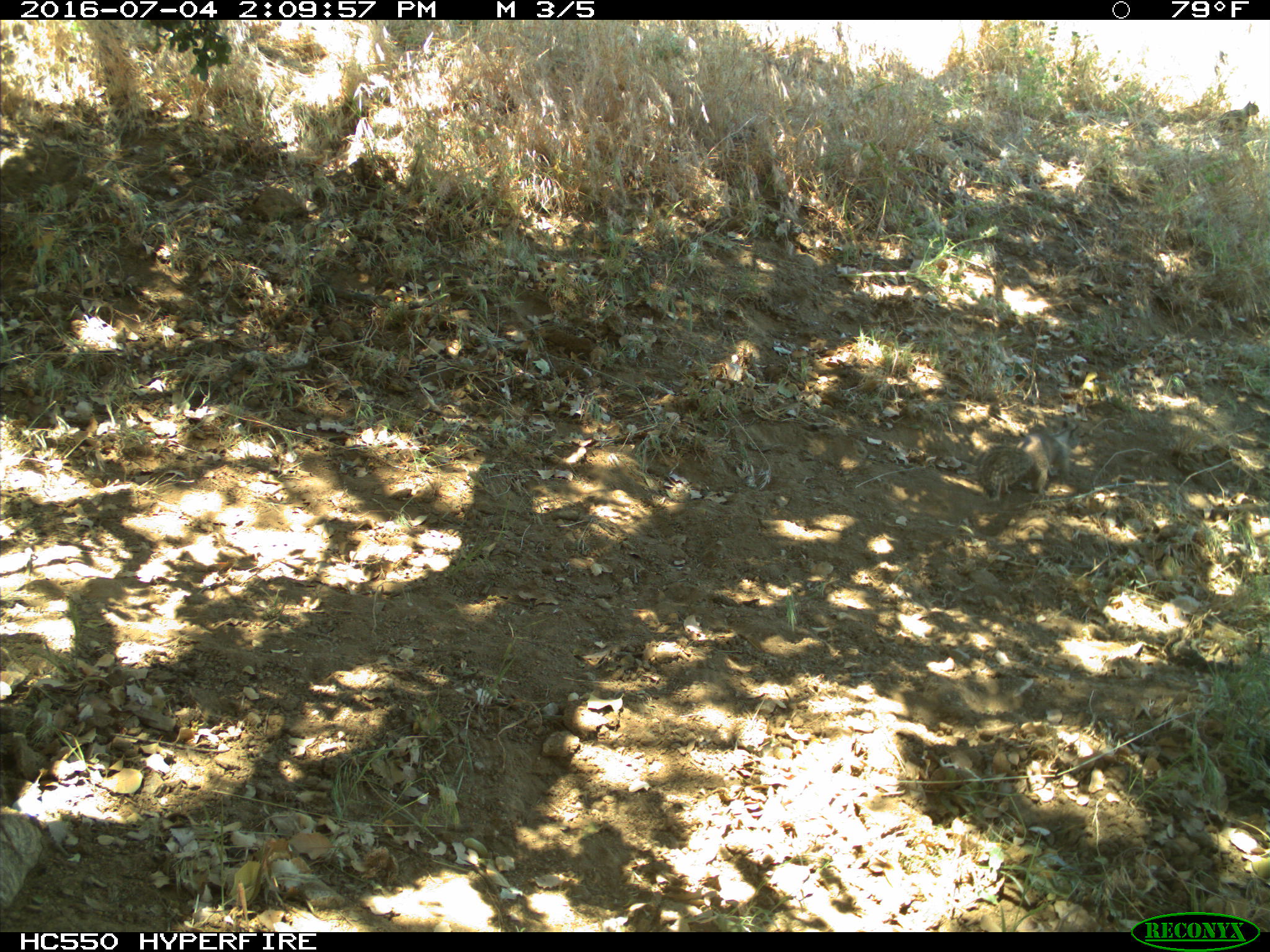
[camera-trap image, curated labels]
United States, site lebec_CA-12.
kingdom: Animalia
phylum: Chordata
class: Mammalia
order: Rodentia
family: Sciuridae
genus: Otospermophilus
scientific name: Otospermophilus beecheyi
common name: california ground squirrel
Otospermophilus beecheyi (california ground squirrel).